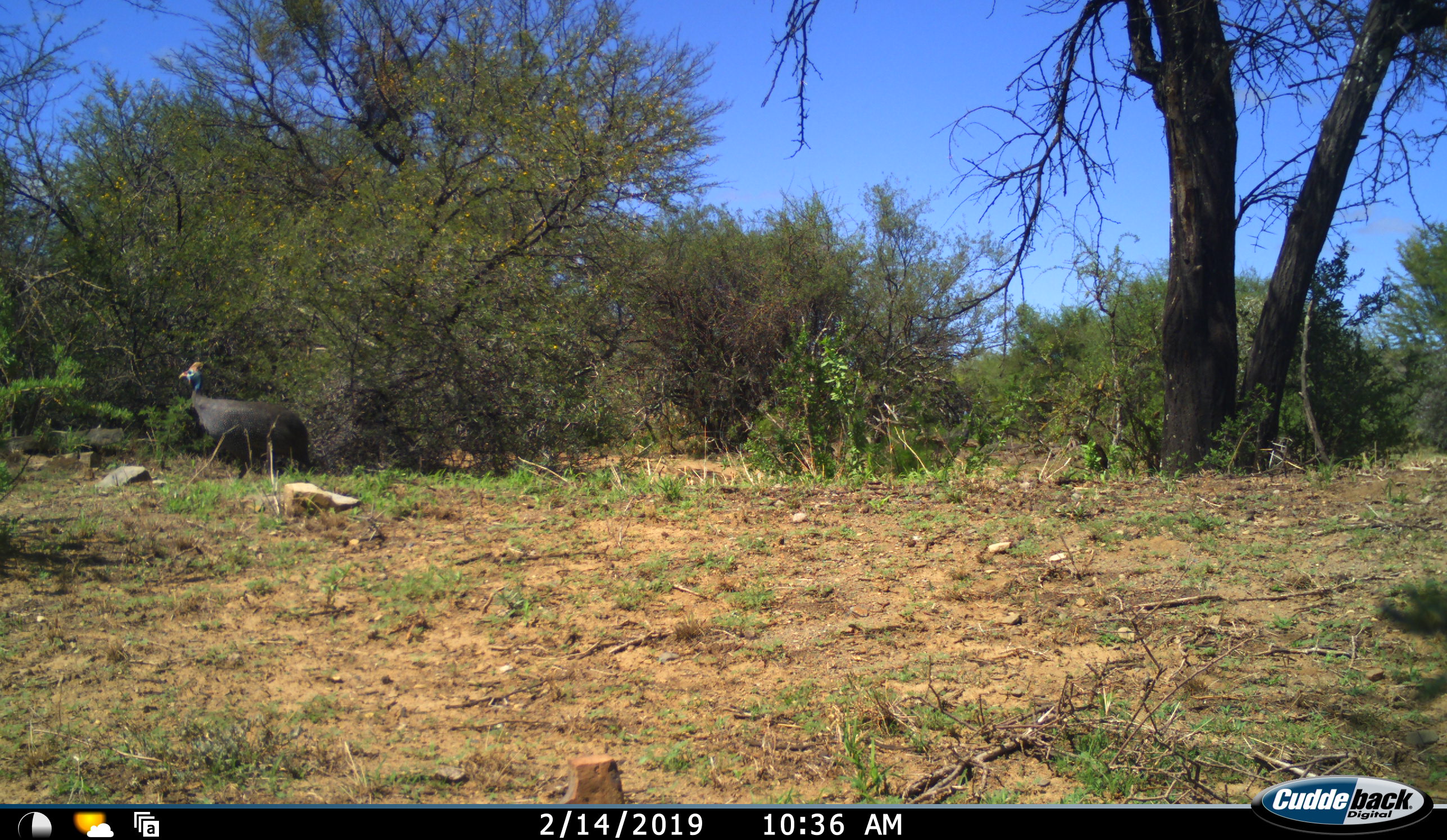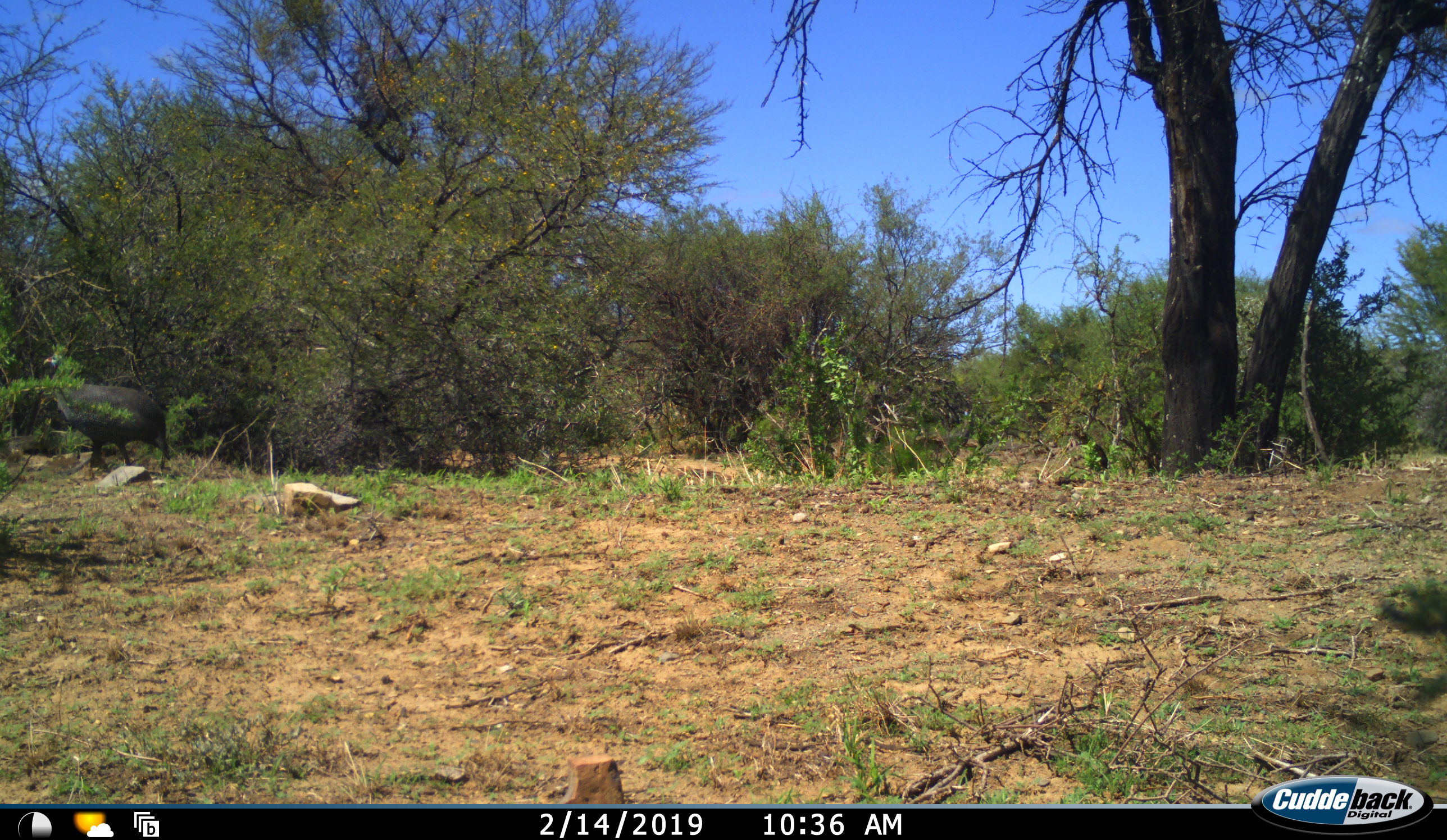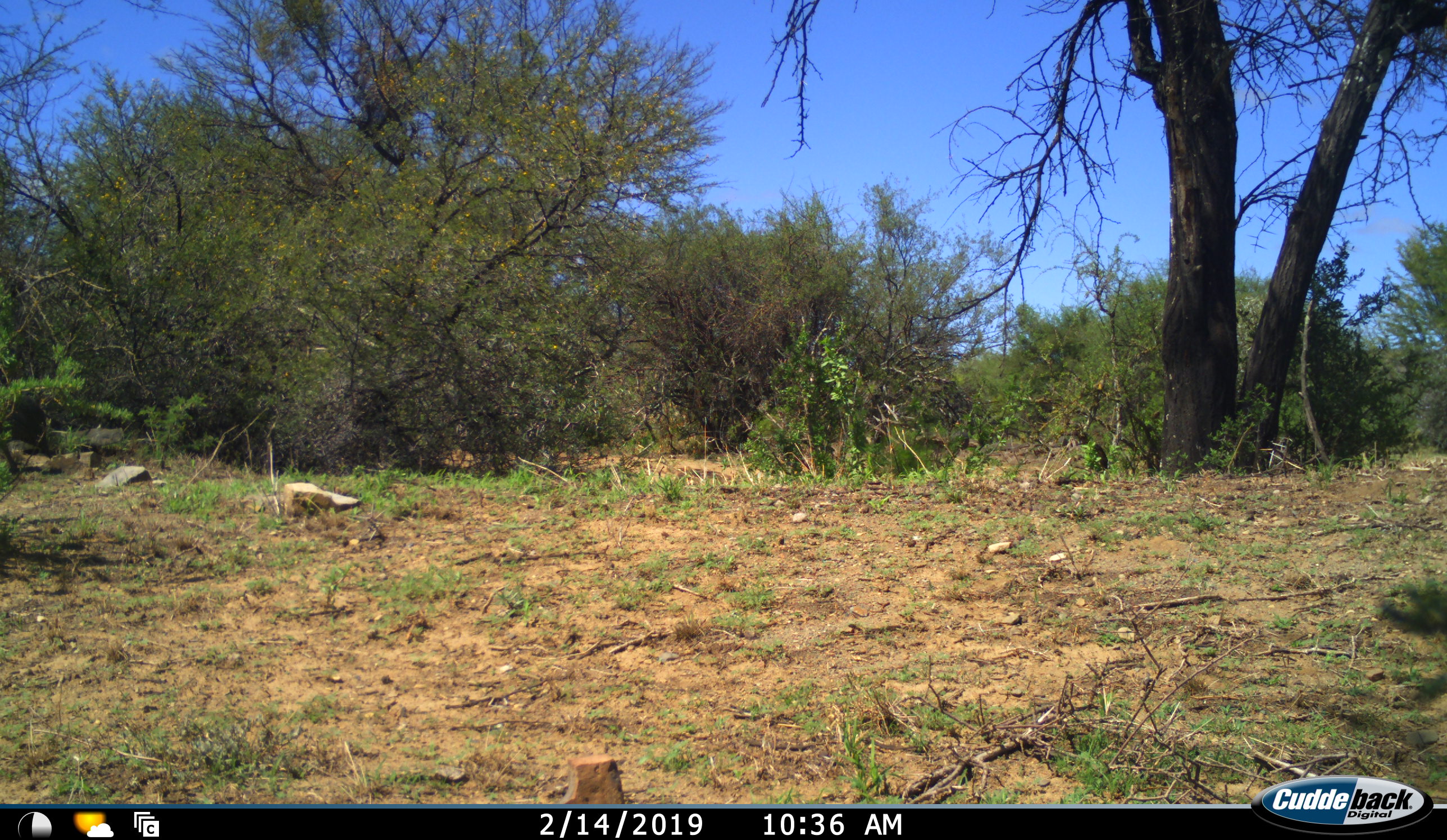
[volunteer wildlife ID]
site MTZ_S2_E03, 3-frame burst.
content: unidentified animal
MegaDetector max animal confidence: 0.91